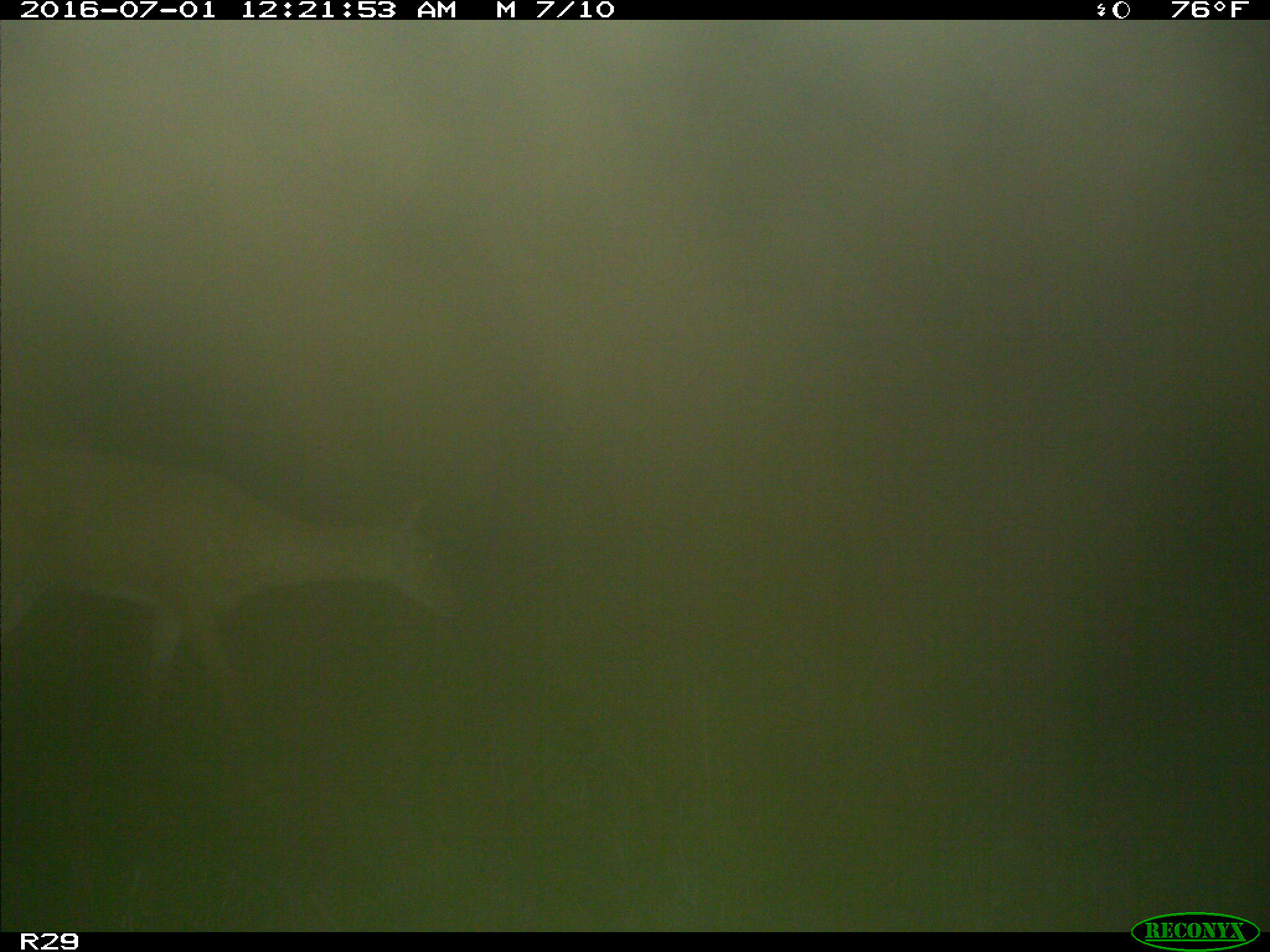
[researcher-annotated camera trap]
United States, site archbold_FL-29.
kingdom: Animalia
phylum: Chordata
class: Mammalia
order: Artiodactyla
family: Cervidae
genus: Odocoileus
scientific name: Odocoileus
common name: deer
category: unidentified deer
Unidentified deer (deer) (Odocoileus).